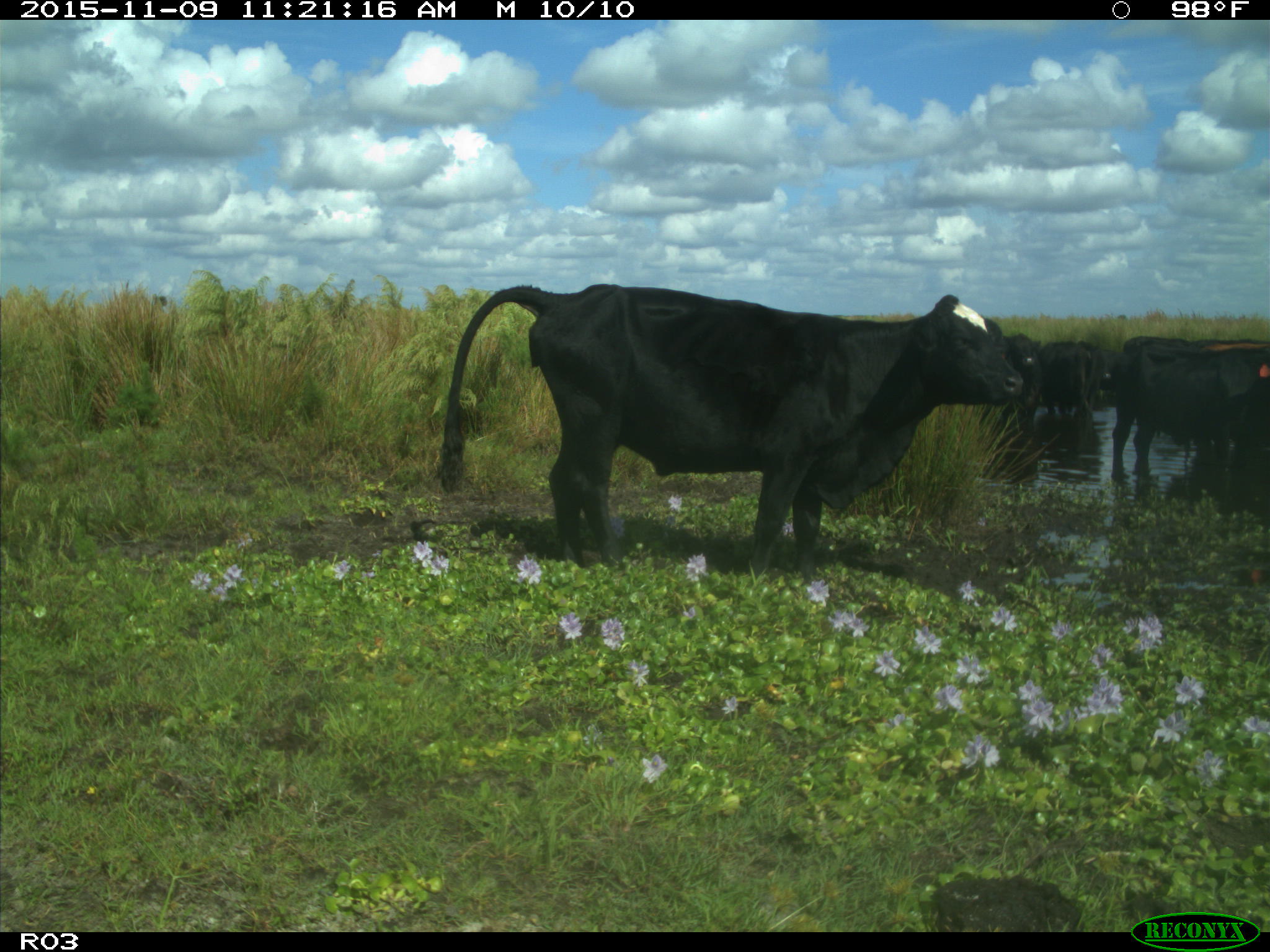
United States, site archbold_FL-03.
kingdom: Animalia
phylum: Chordata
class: Mammalia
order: Artiodactyla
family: Bovidae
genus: Bos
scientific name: Bos taurus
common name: domestic cow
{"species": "Bos taurus (domestic cow)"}